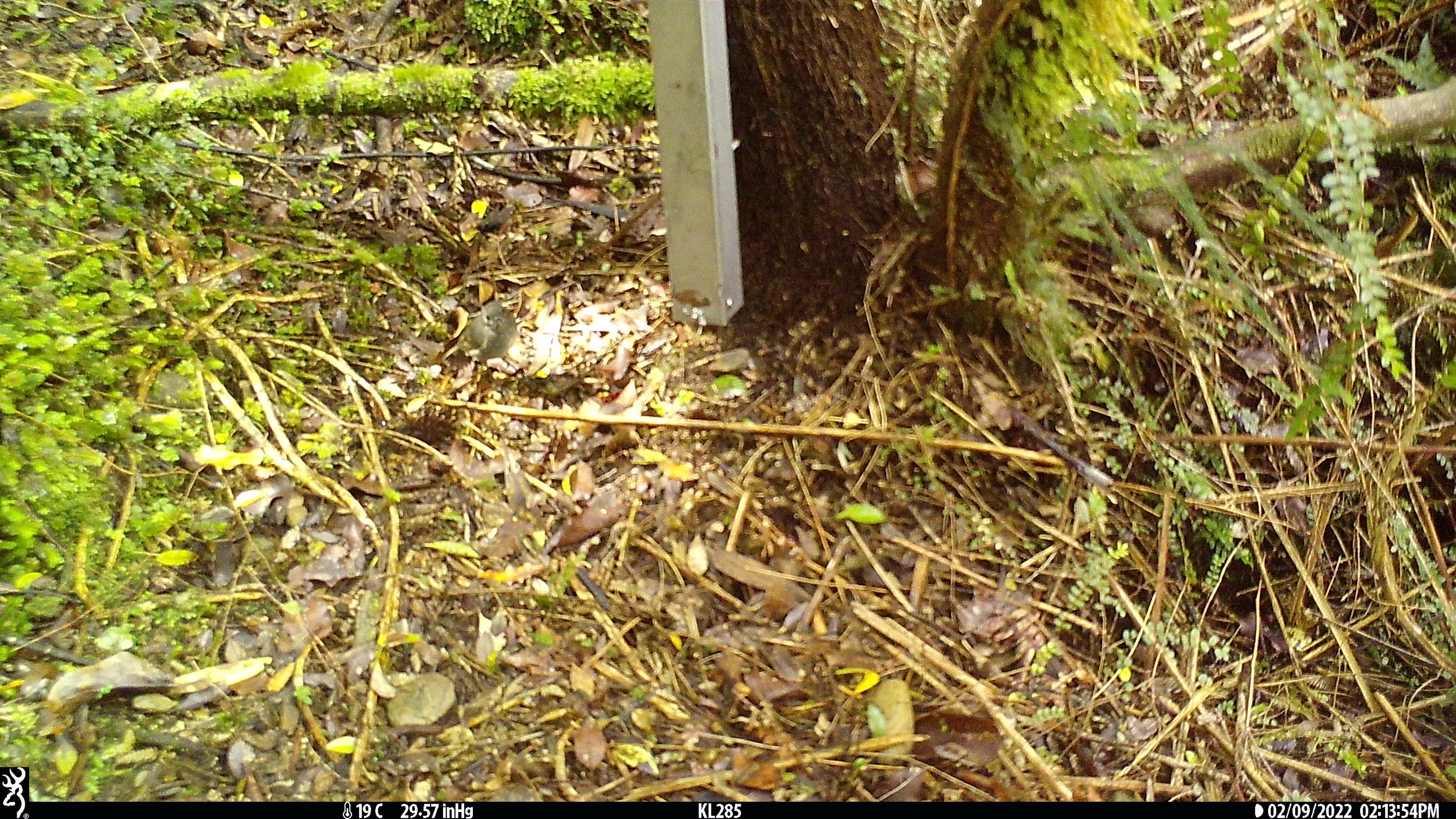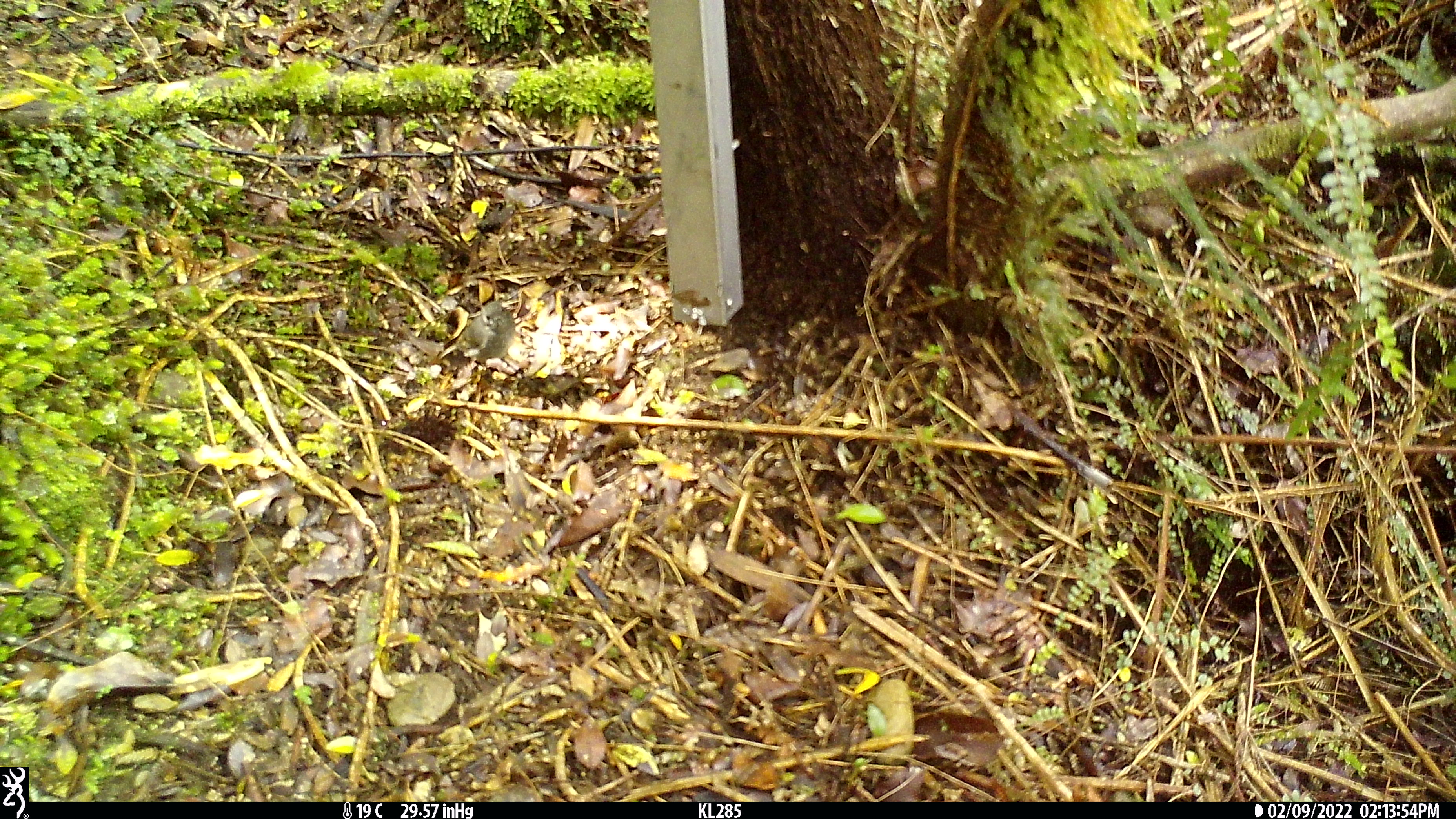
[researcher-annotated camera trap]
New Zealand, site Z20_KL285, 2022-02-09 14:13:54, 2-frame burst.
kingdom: Animalia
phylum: Chordata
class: Aves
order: Passeriformes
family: Petroicidae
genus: Petroica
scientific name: Petroica macrocephala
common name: tomtit